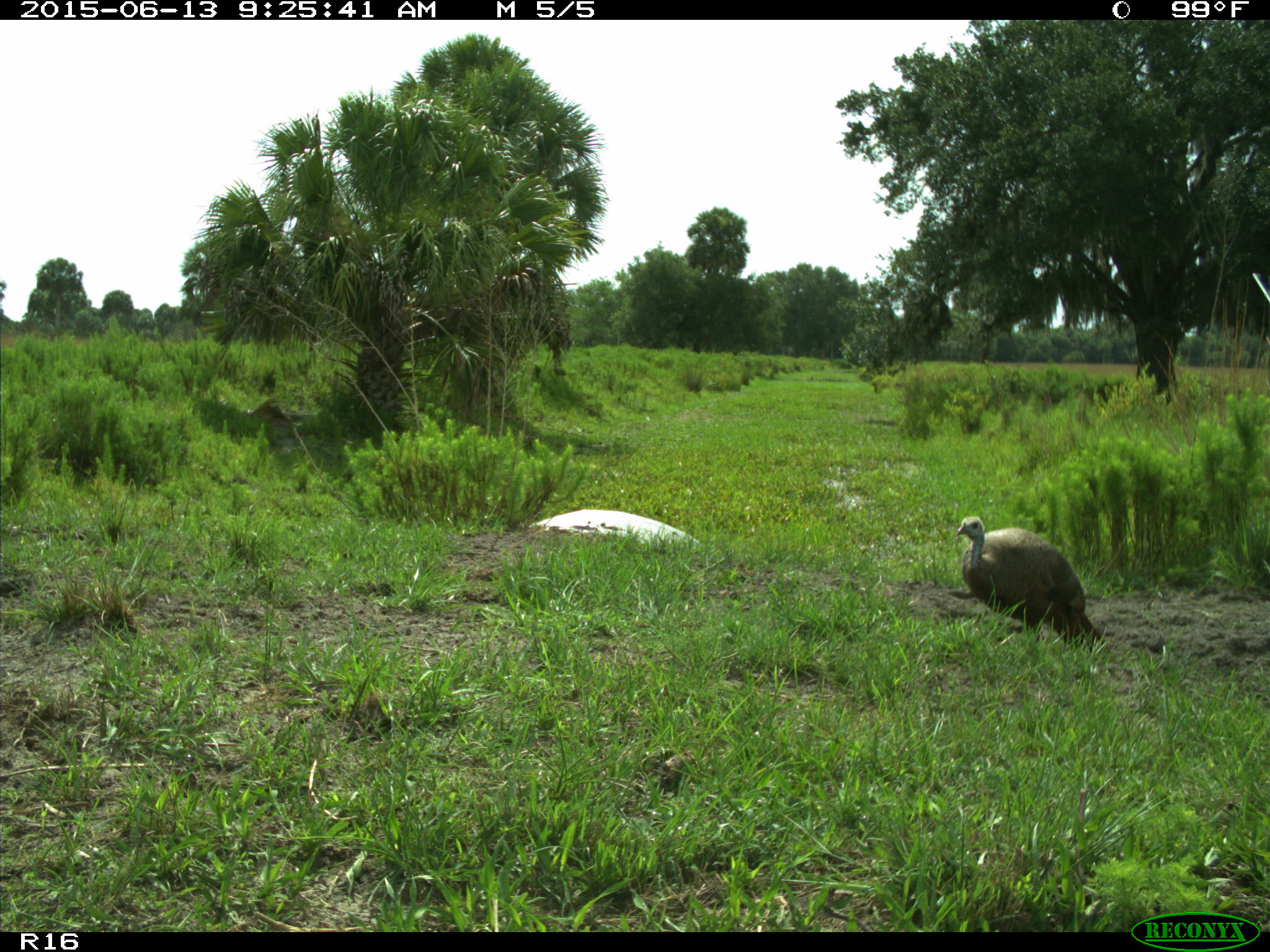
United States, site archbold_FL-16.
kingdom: Animalia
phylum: Chordata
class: Aves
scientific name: Aves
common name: birds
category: unidentified bird